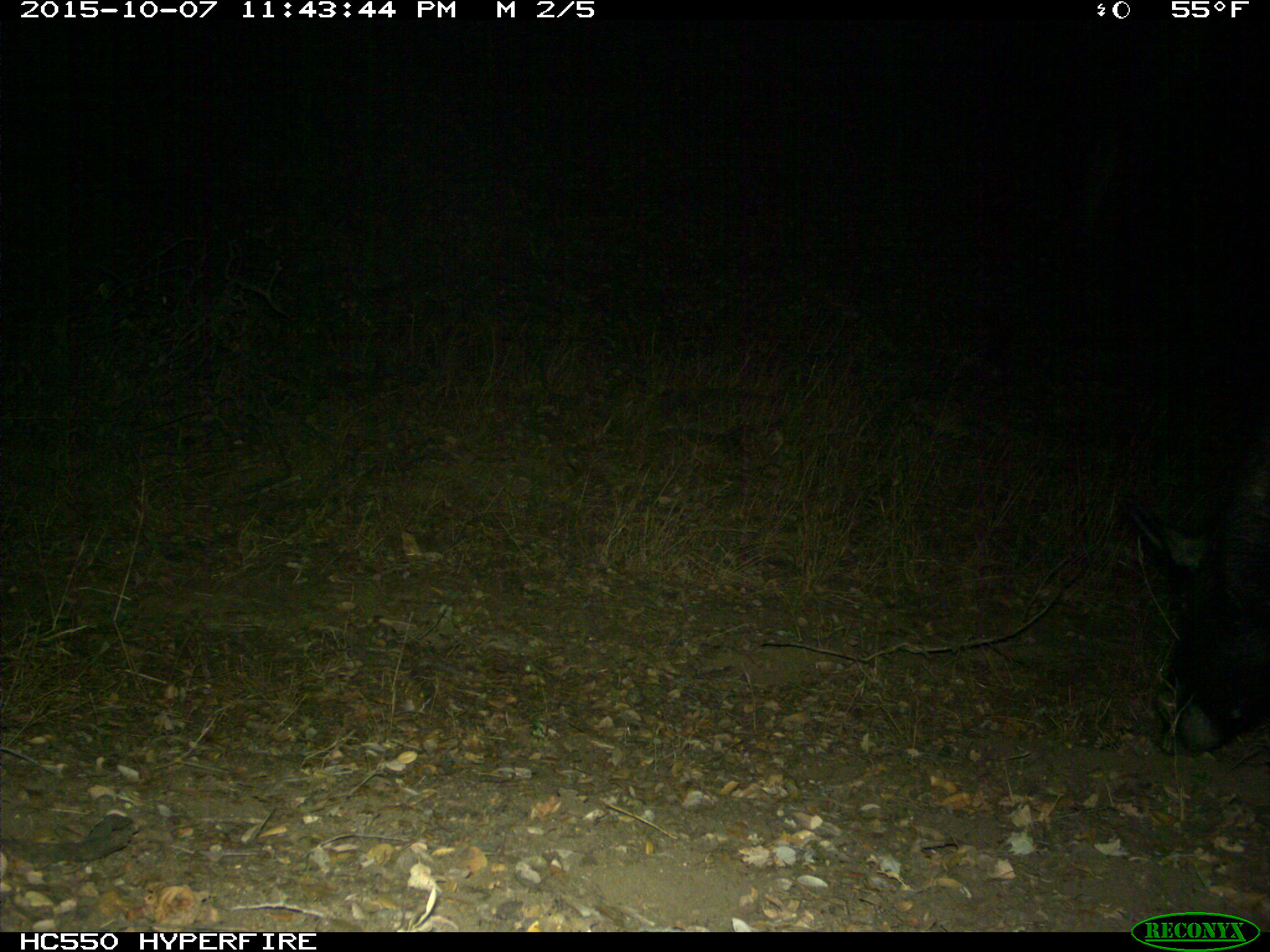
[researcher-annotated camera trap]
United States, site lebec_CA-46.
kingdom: Animalia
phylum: Chordata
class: Mammalia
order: Artiodactyla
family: Suidae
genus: Sus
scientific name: Sus scrofa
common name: wild boar